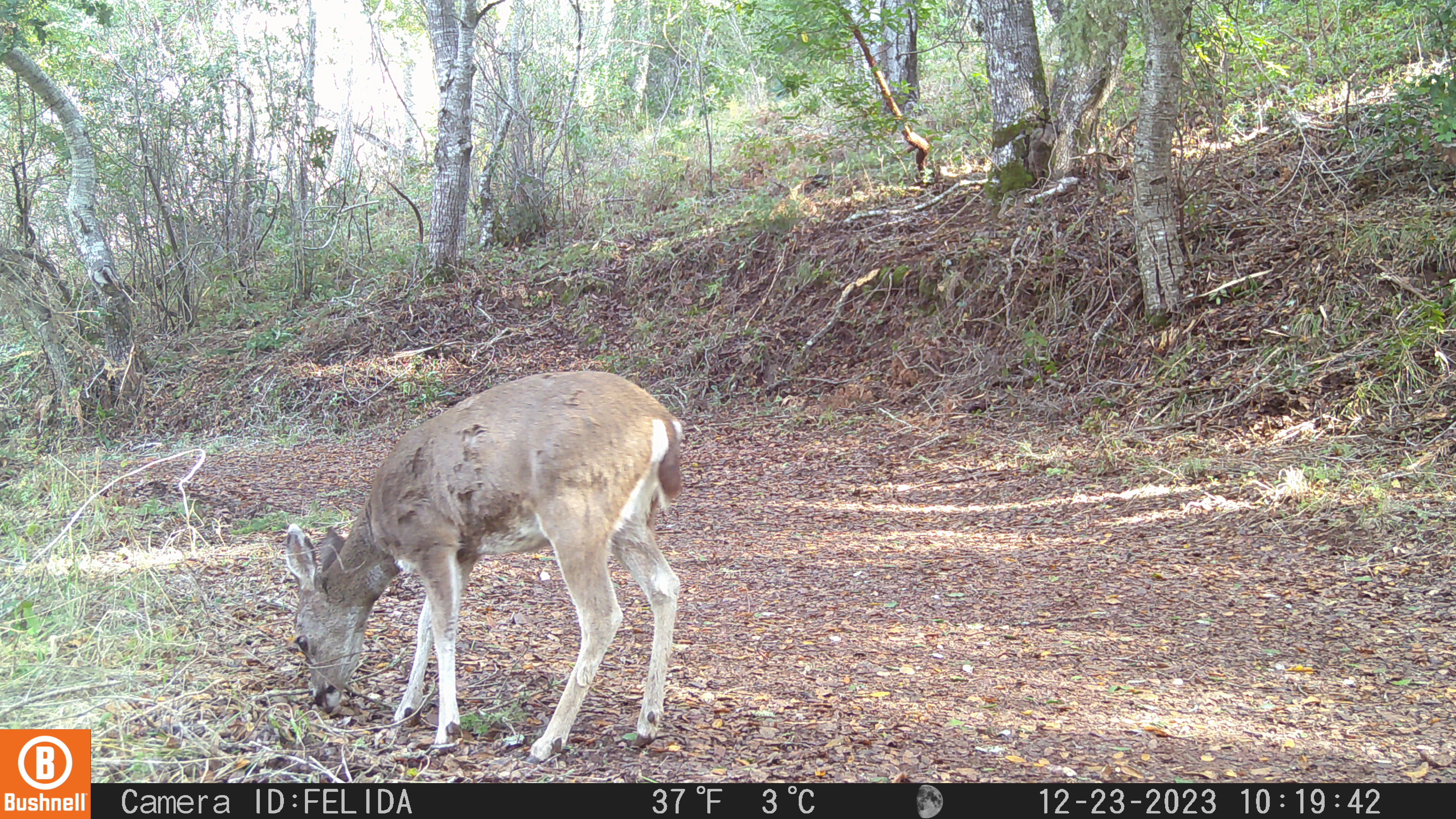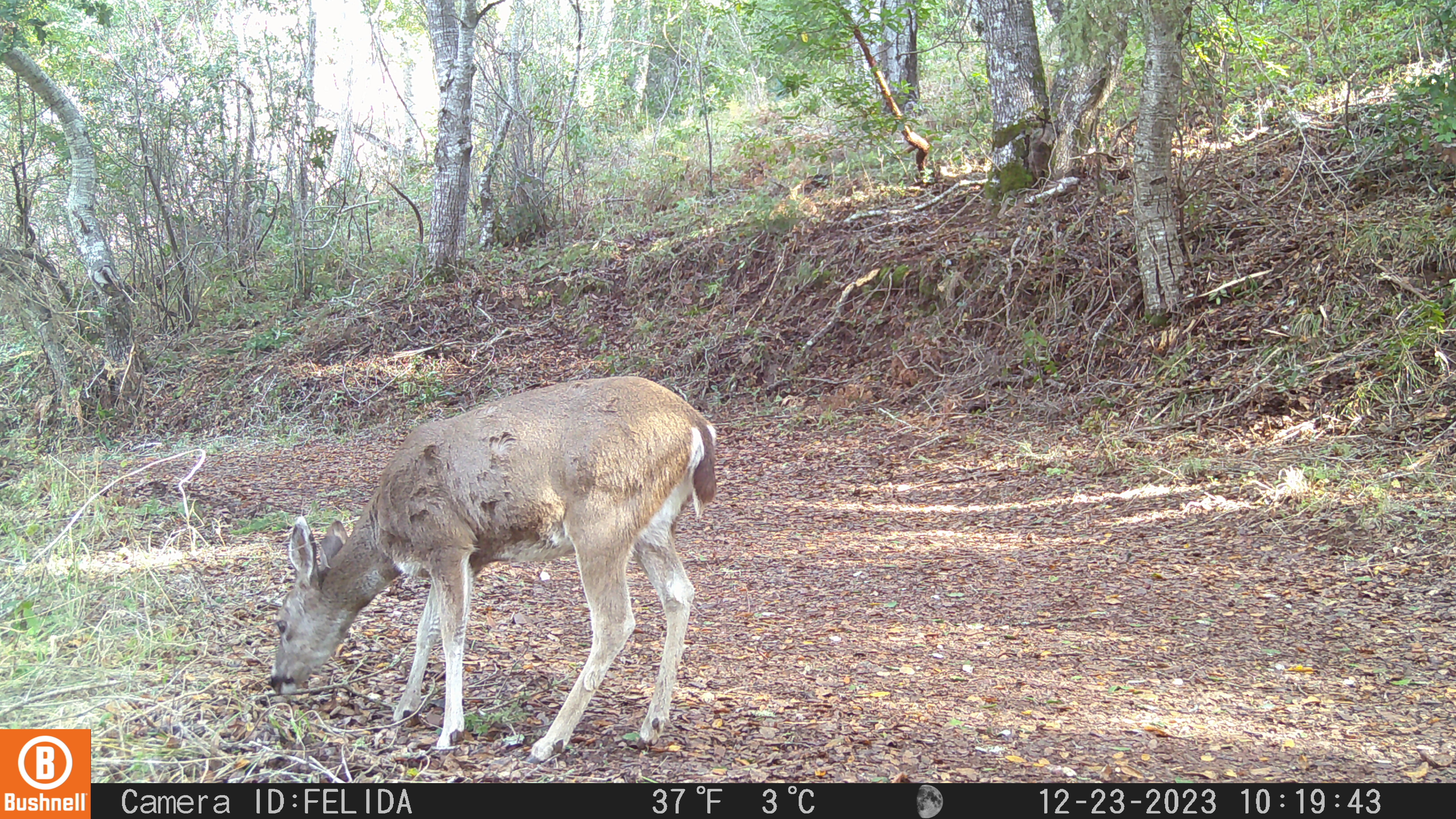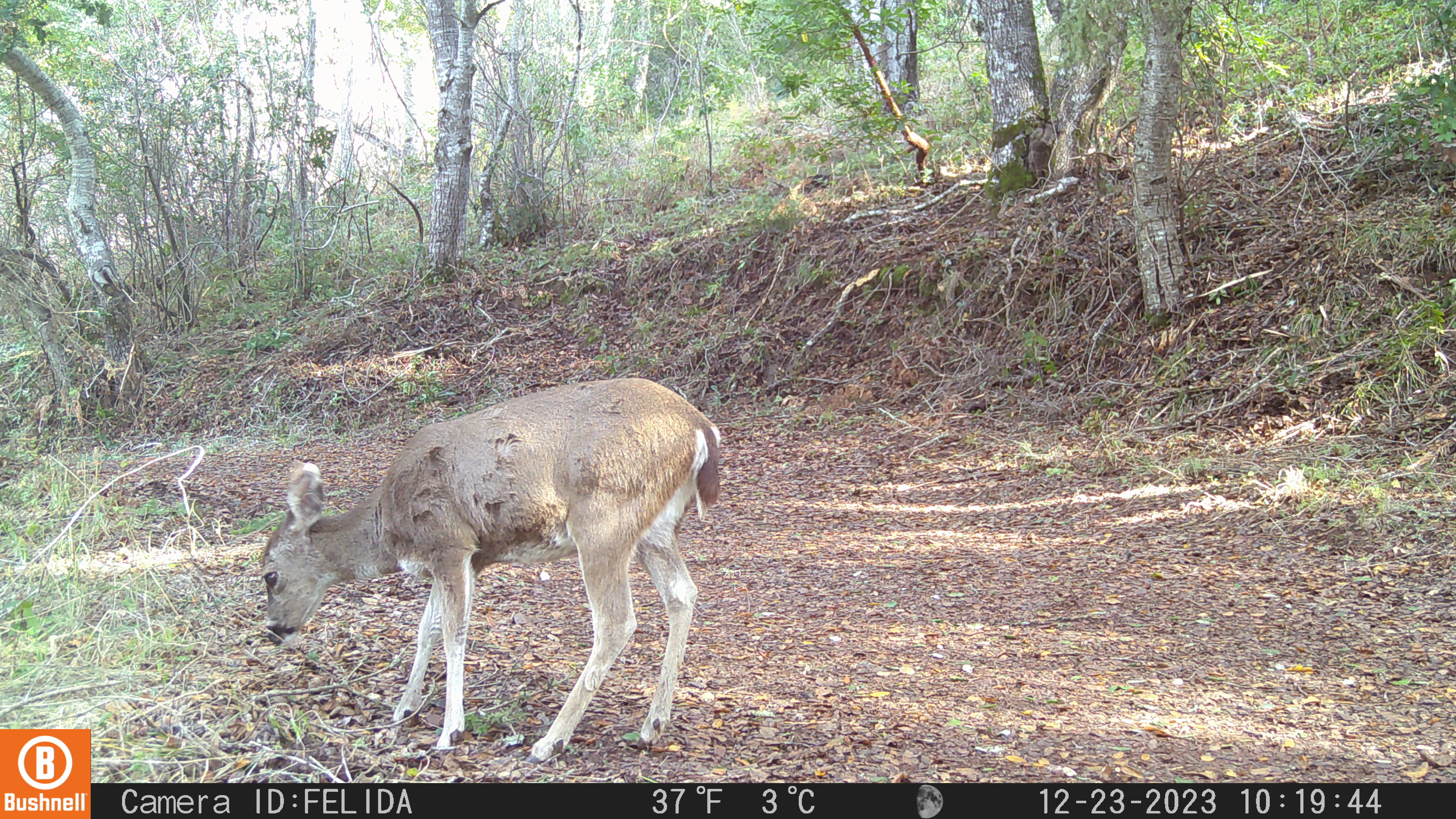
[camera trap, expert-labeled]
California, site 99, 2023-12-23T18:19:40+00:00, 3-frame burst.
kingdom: Animalia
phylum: Chordata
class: Mammalia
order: Artiodactyla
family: Cervidae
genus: Odocoileus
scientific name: Odocoileus hemionus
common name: mule deer